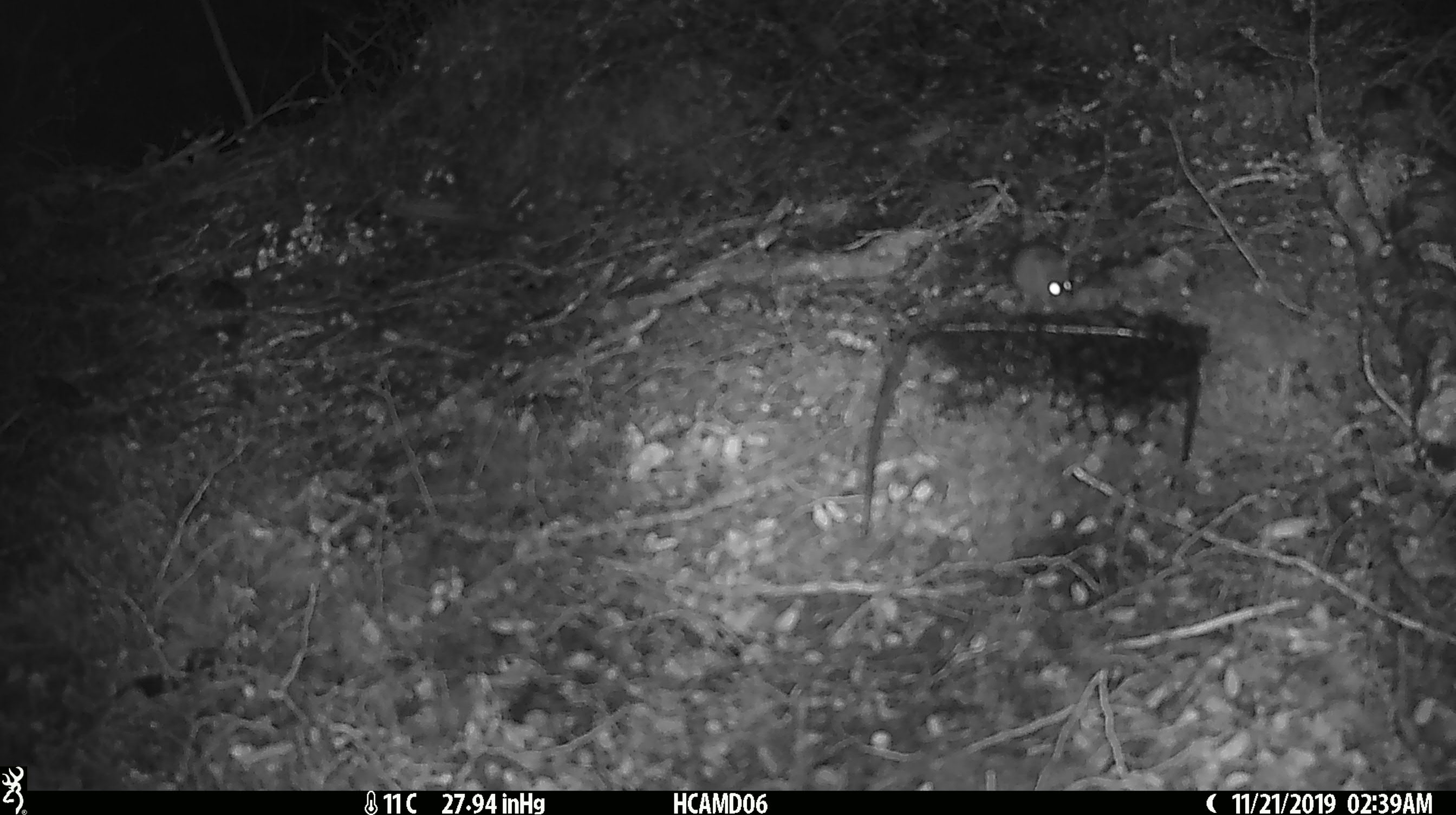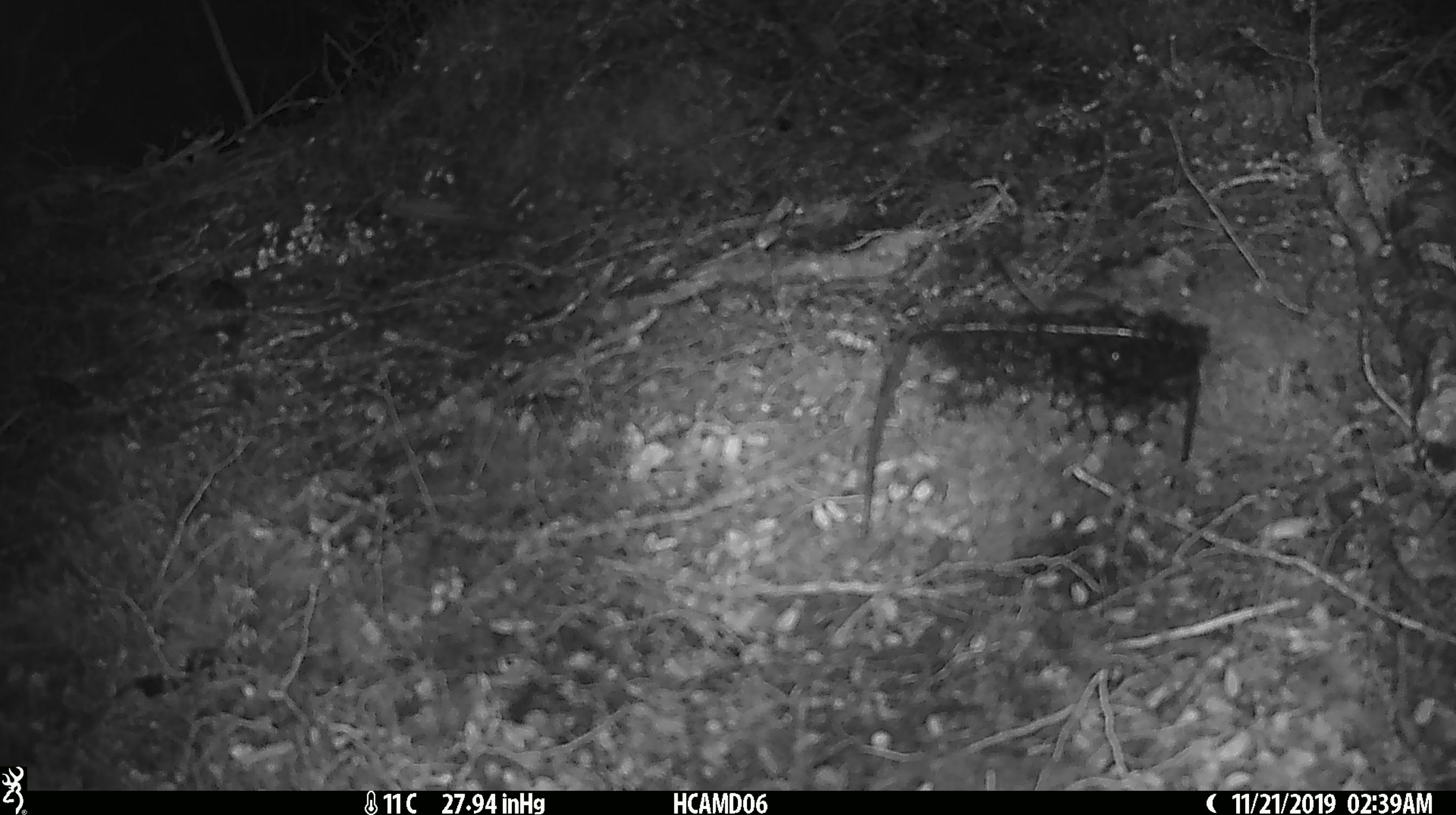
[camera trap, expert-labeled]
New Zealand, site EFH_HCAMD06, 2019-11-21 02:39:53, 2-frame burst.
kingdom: Animalia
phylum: Chordata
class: Mammalia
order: Rodentia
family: Muridae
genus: Mus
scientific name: Mus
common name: mouse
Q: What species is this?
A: Mouse (Mus).